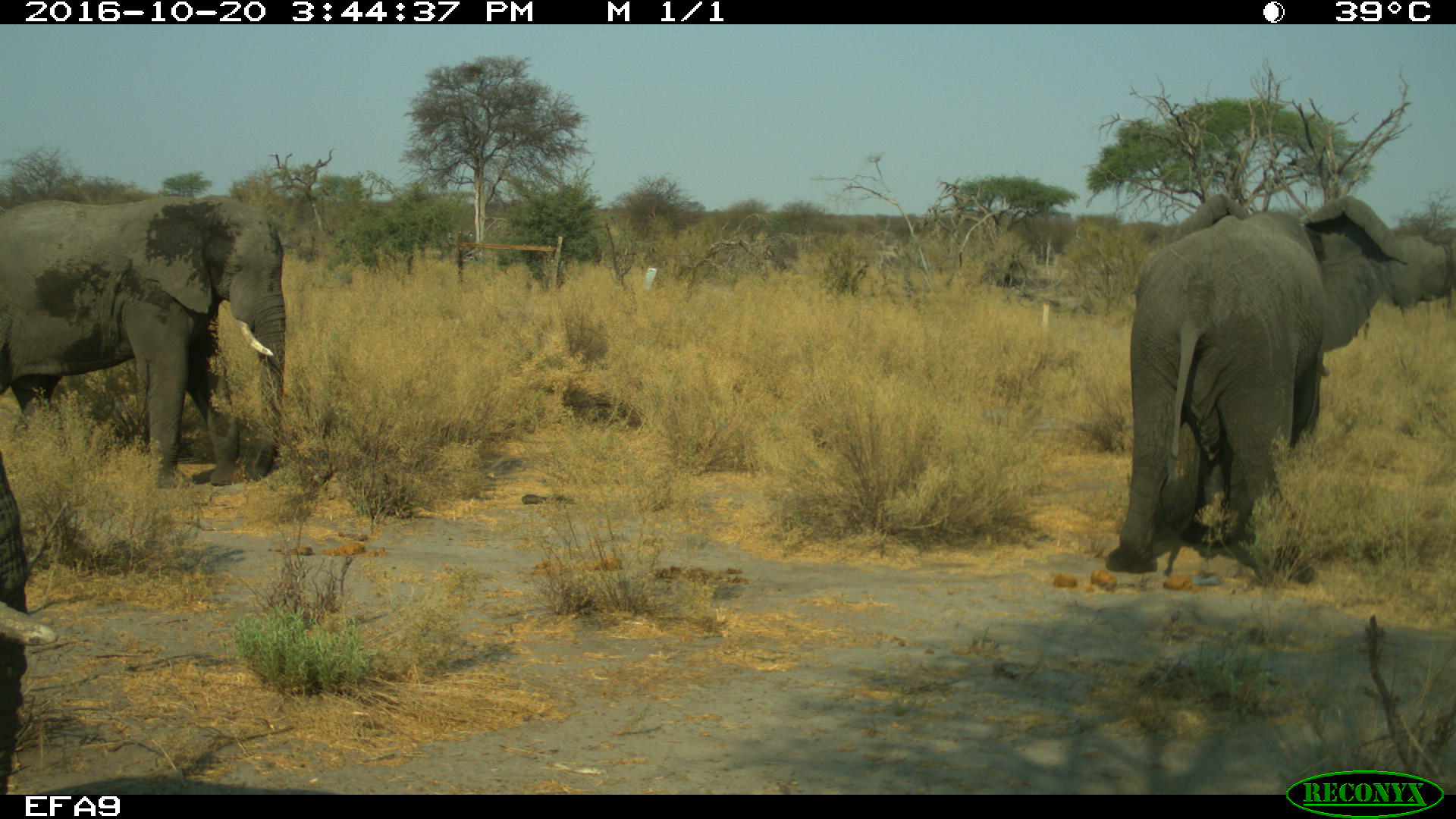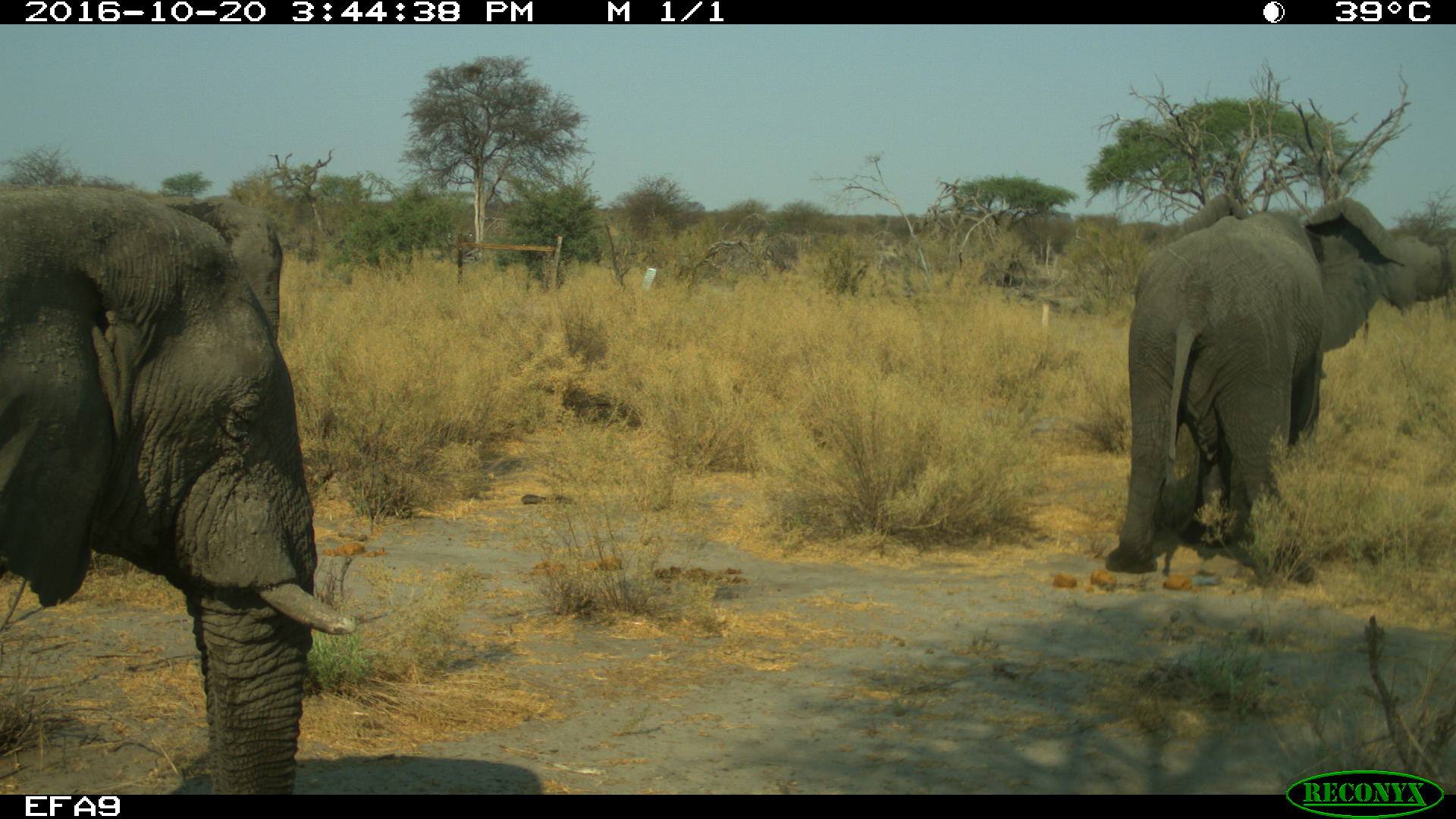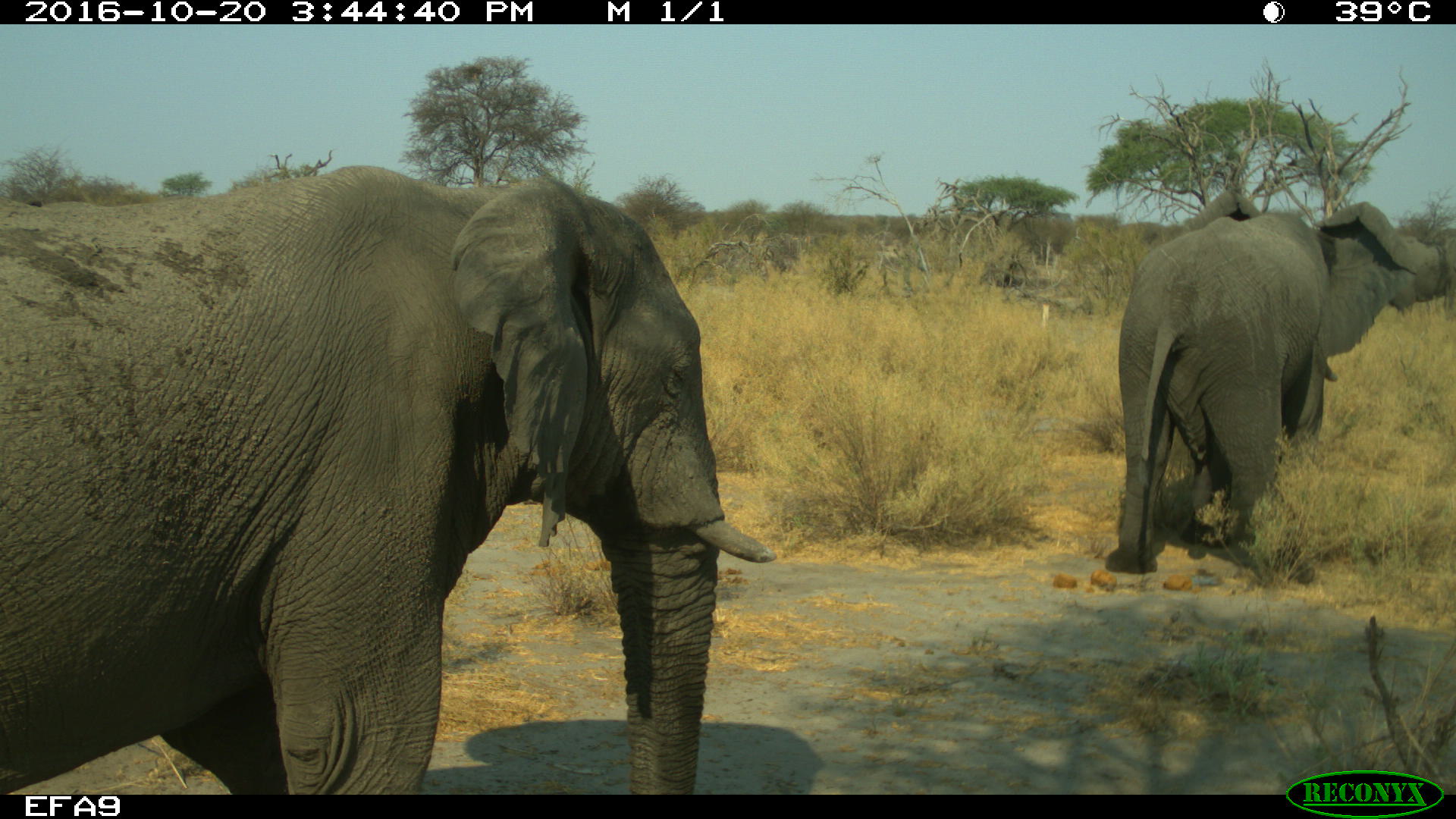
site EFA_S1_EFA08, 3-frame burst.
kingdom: Animalia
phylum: Chordata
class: Mammalia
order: Proboscidea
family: Elephantidae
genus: Loxodonta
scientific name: Loxodonta africana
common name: african bush elephant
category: elephant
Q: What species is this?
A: Elephant (african bush elephant) (Loxodonta africana).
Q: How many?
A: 3.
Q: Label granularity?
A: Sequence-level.